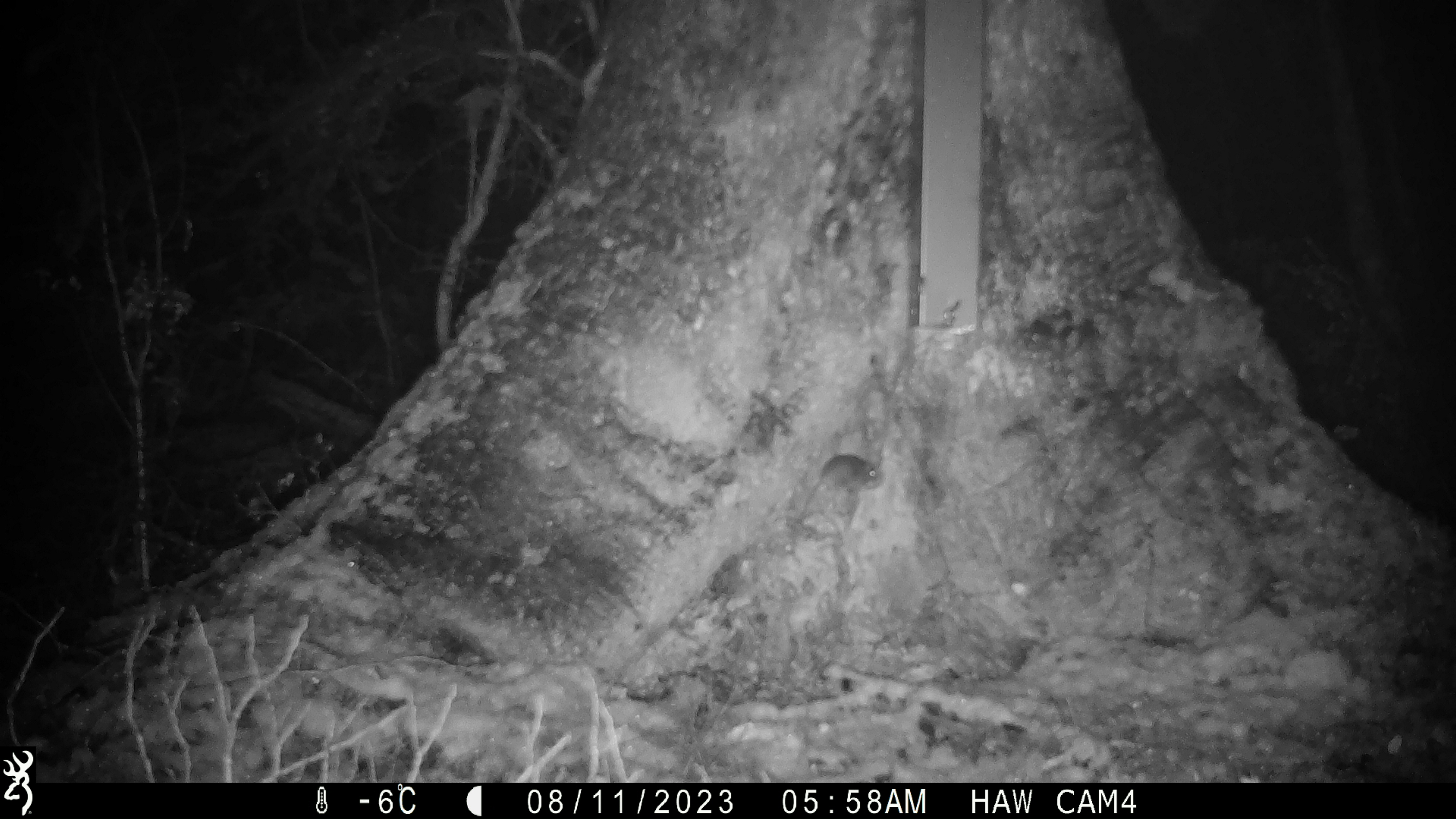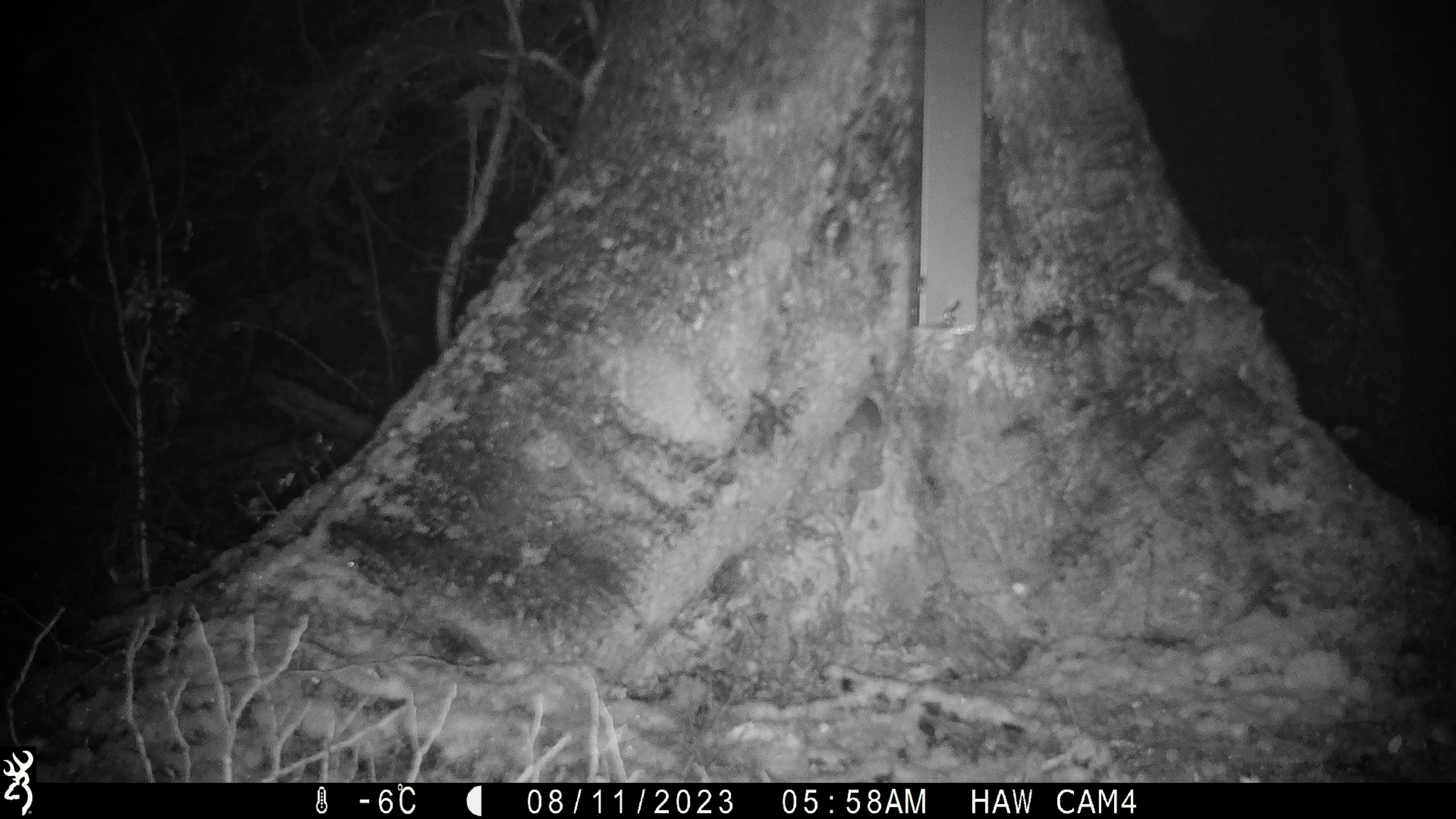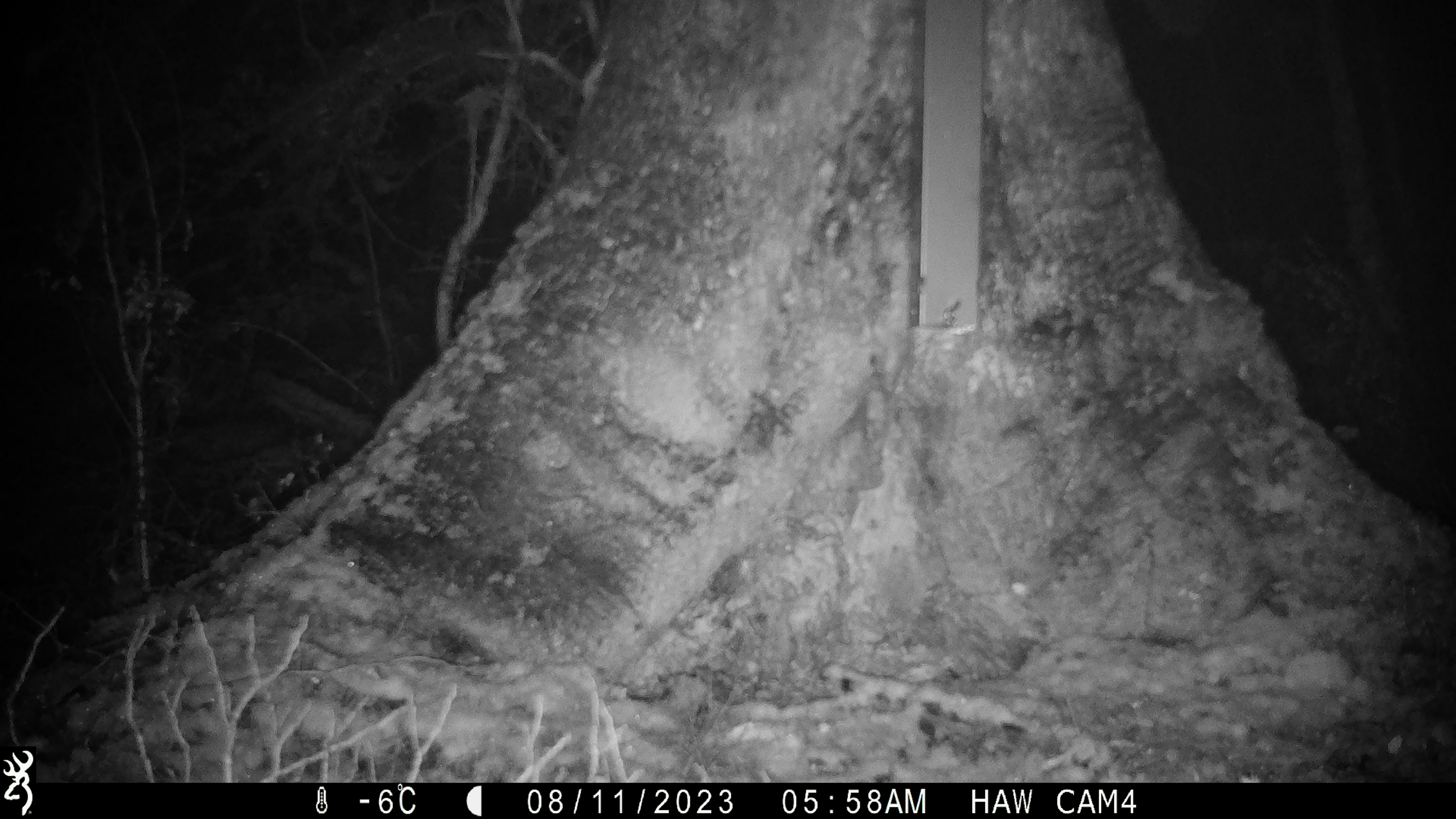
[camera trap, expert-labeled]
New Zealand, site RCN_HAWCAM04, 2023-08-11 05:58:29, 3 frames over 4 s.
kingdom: Animalia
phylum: Chordata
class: Mammalia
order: Rodentia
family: Muridae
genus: Mus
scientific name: Mus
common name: mouse